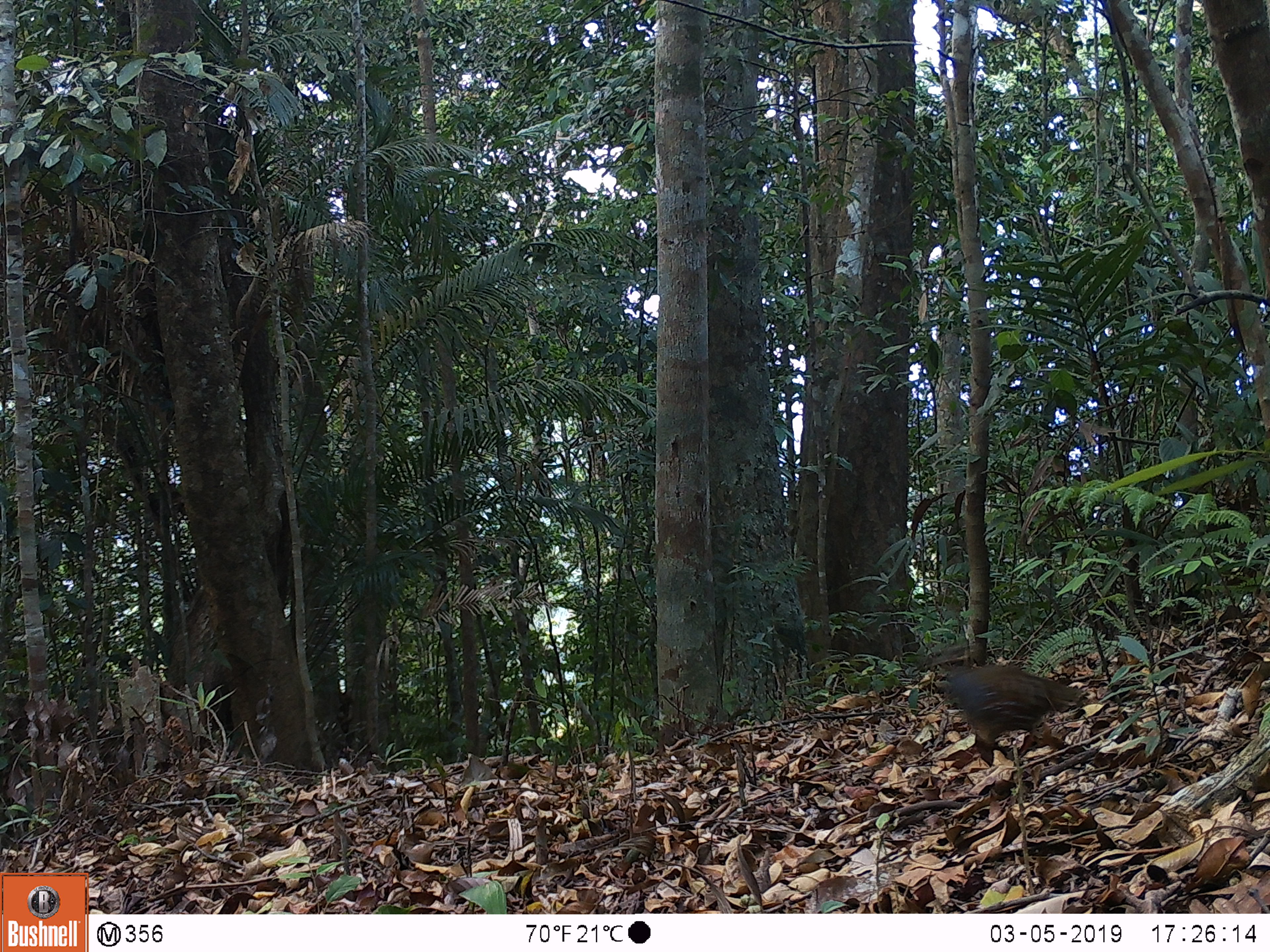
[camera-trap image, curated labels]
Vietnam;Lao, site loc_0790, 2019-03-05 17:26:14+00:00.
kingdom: Animalia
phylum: Chordata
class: Aves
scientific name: Aves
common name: bird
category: unidentified bird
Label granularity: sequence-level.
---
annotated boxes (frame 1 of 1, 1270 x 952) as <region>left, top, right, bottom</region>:
unidentified bird: <region>927, 646, 1081, 767</region>